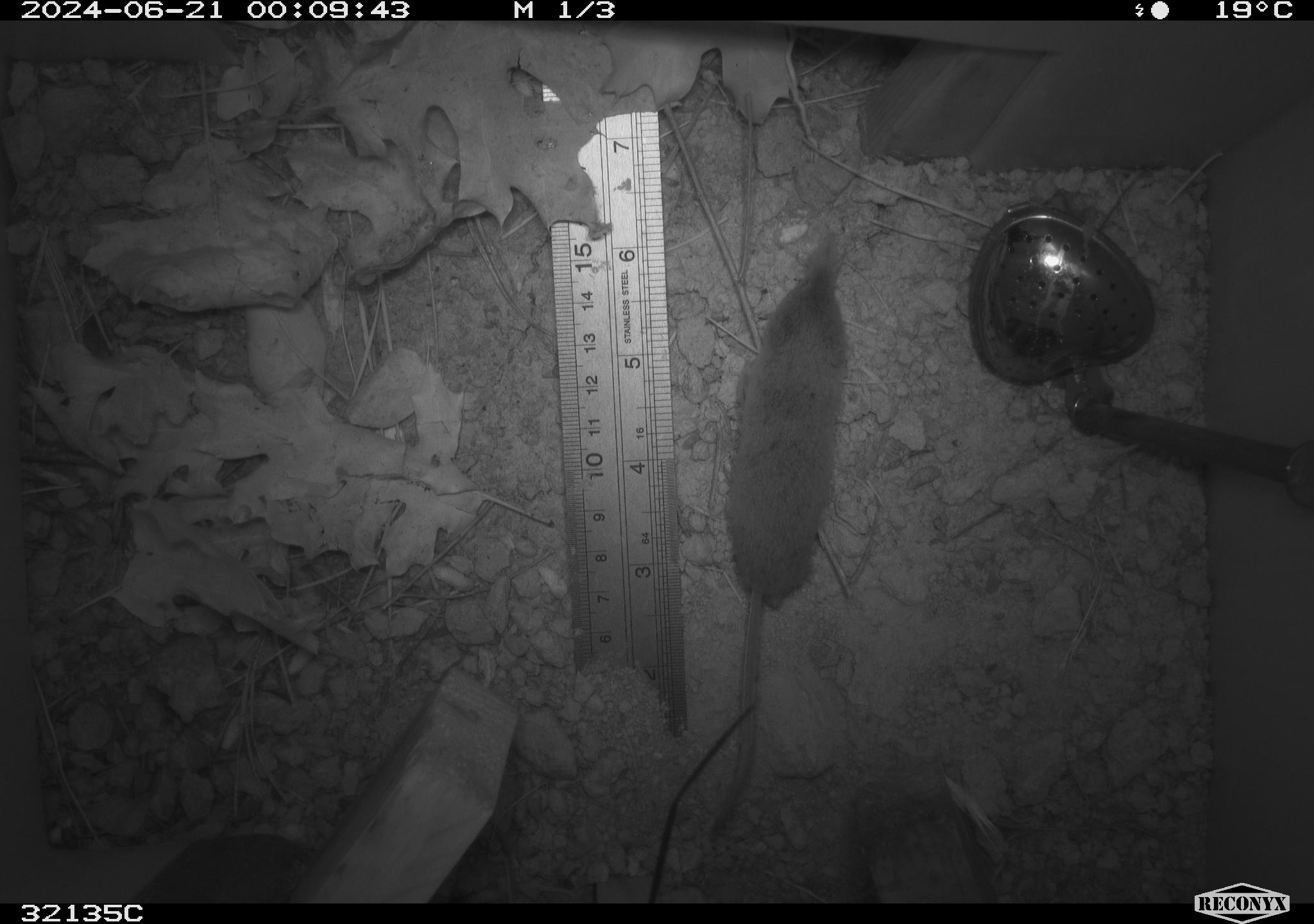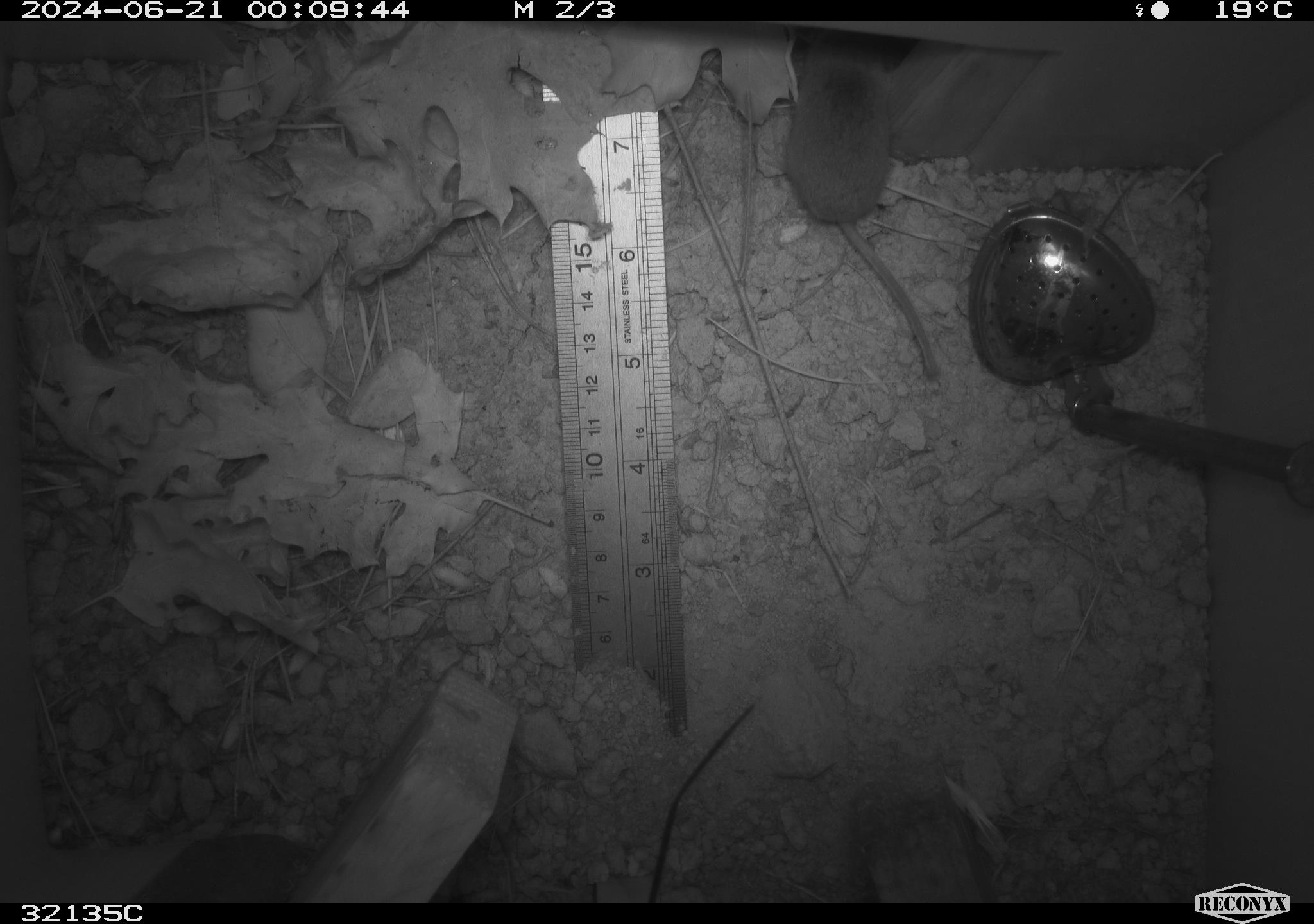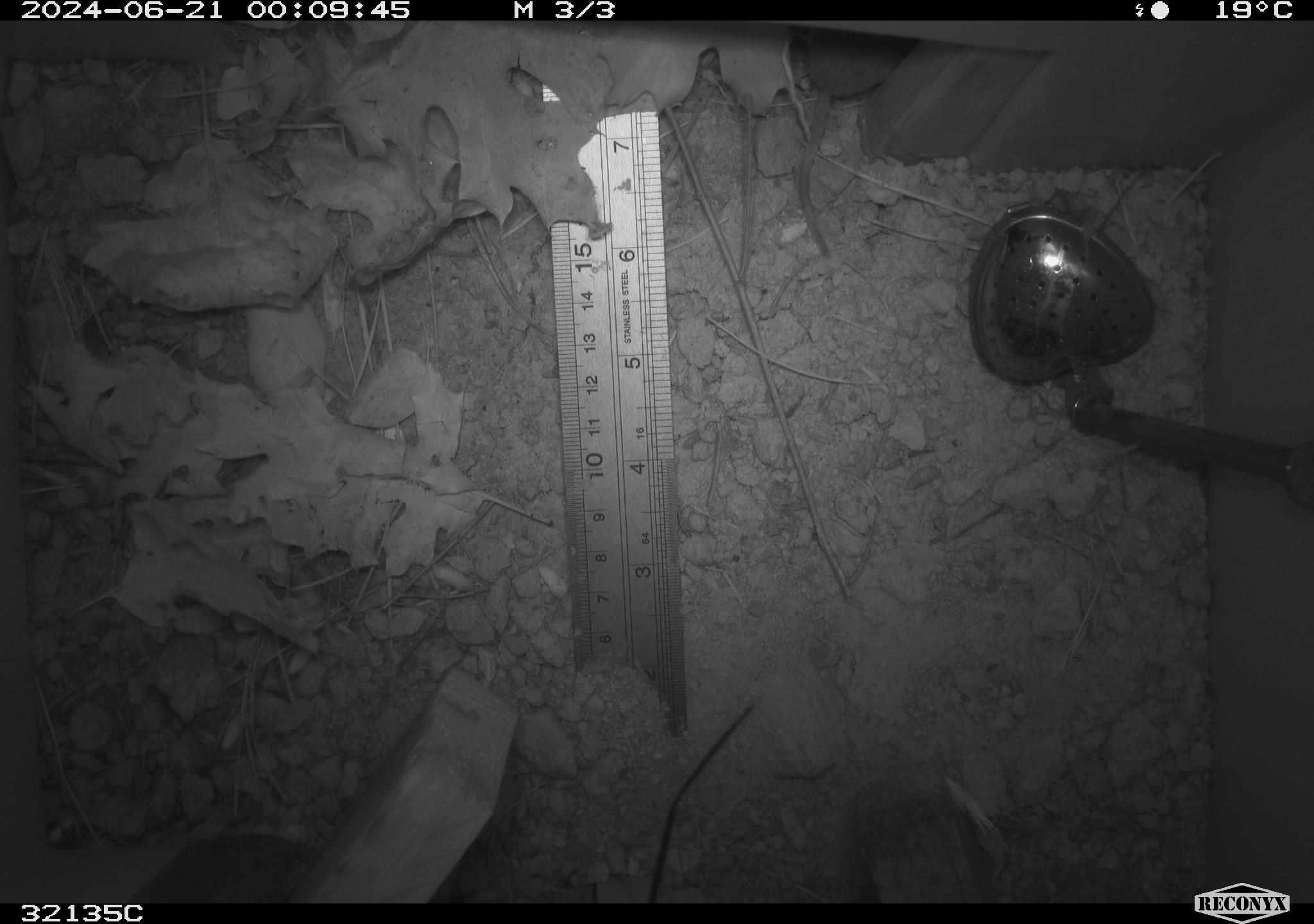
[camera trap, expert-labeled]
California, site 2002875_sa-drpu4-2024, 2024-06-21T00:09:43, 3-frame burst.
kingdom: Animalia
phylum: Chordata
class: Mammalia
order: Eulipotyphla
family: Soricidae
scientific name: Soricidae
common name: shrews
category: soricidae family